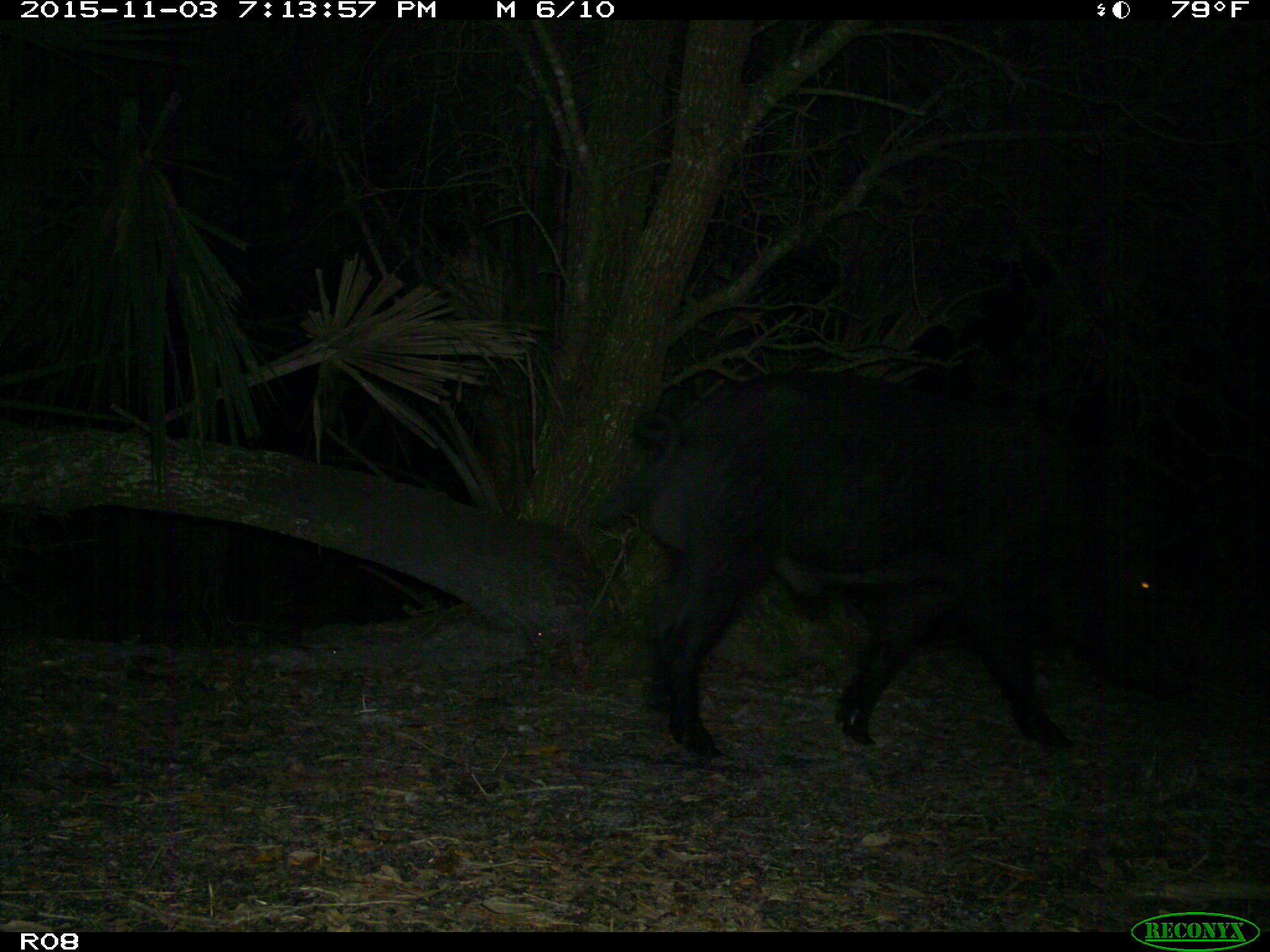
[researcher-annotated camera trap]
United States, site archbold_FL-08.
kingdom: Animalia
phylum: Chordata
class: Mammalia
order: Artiodactyla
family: Suidae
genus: Sus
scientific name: Sus scrofa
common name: wild boar